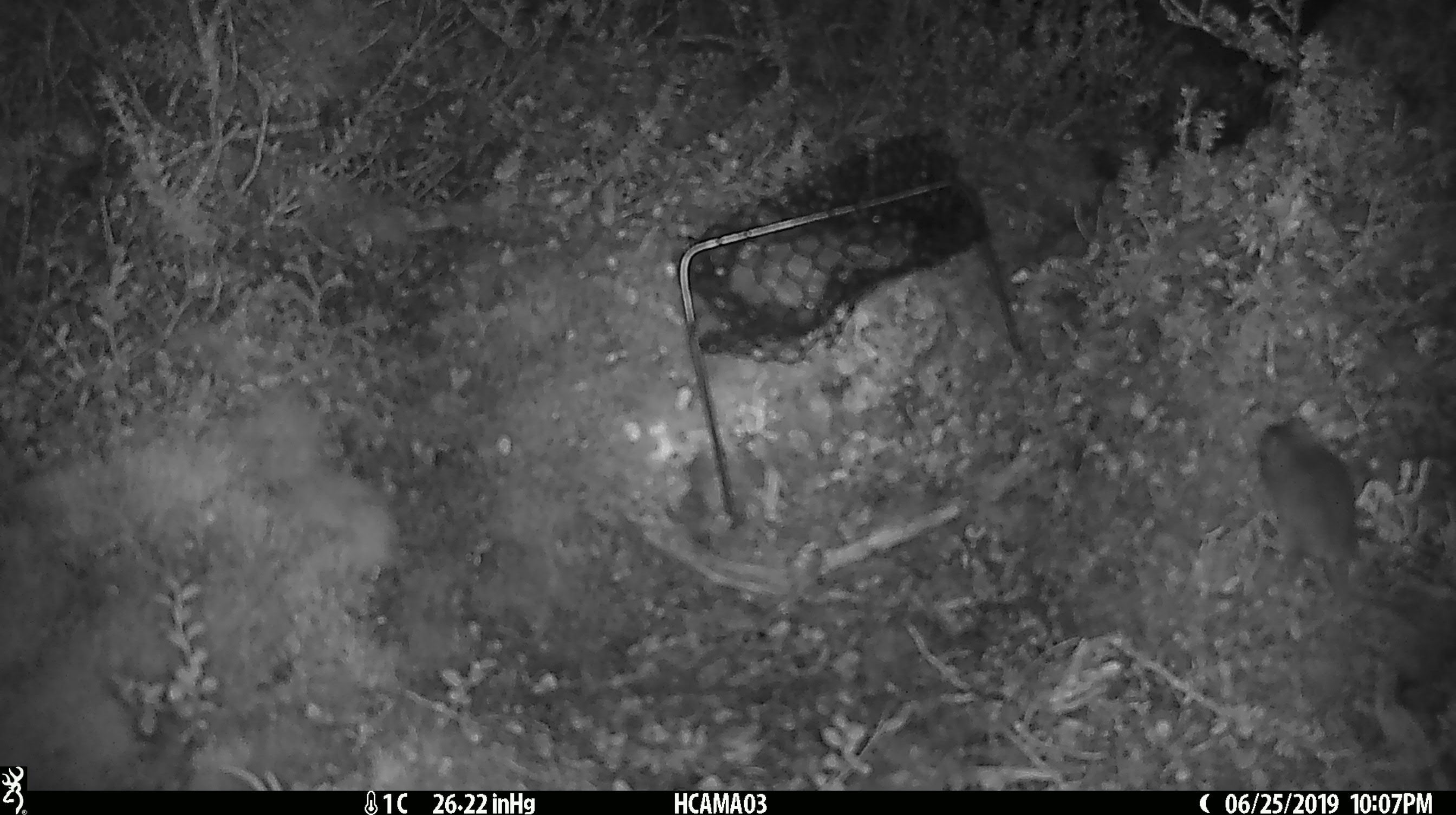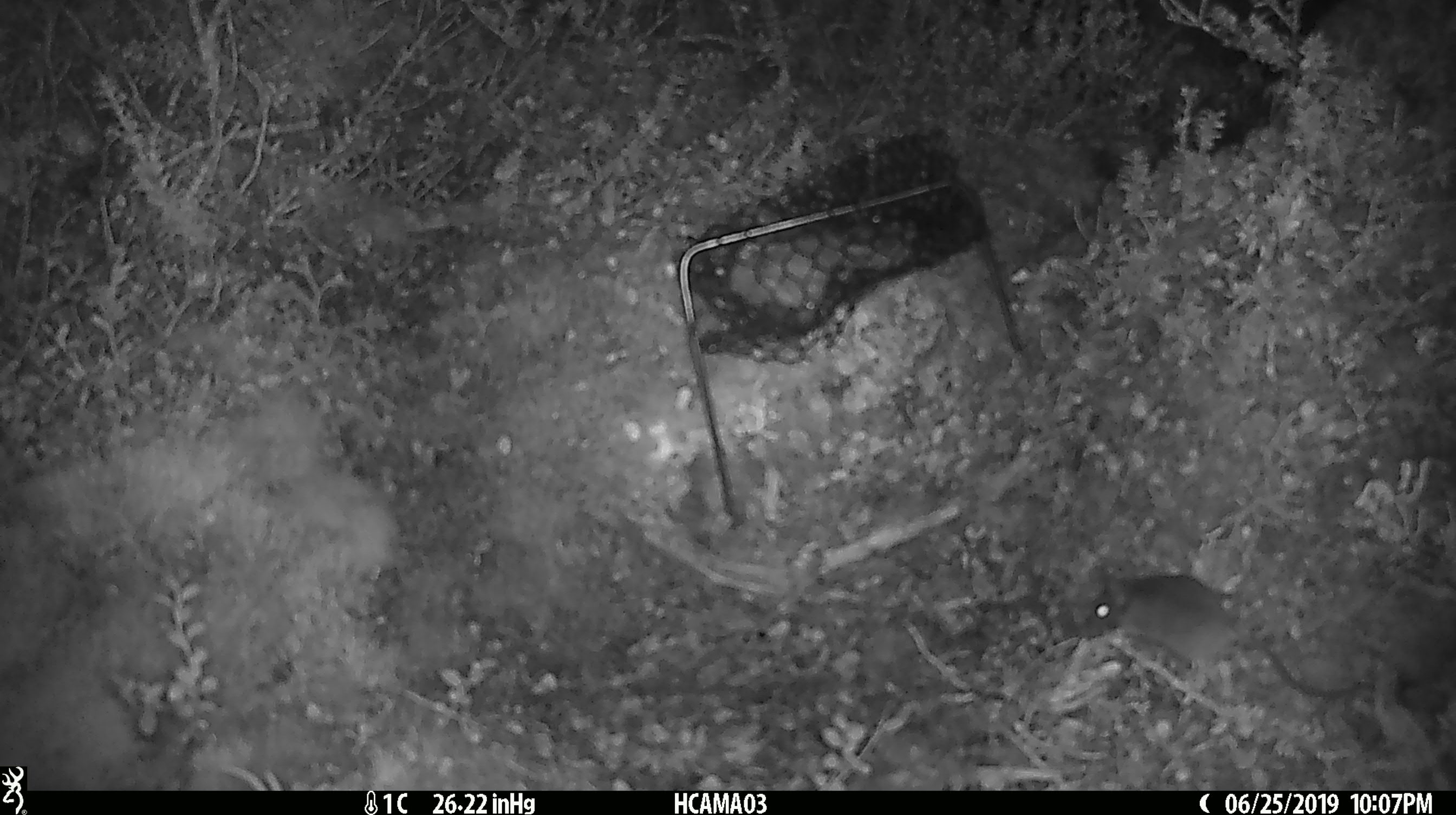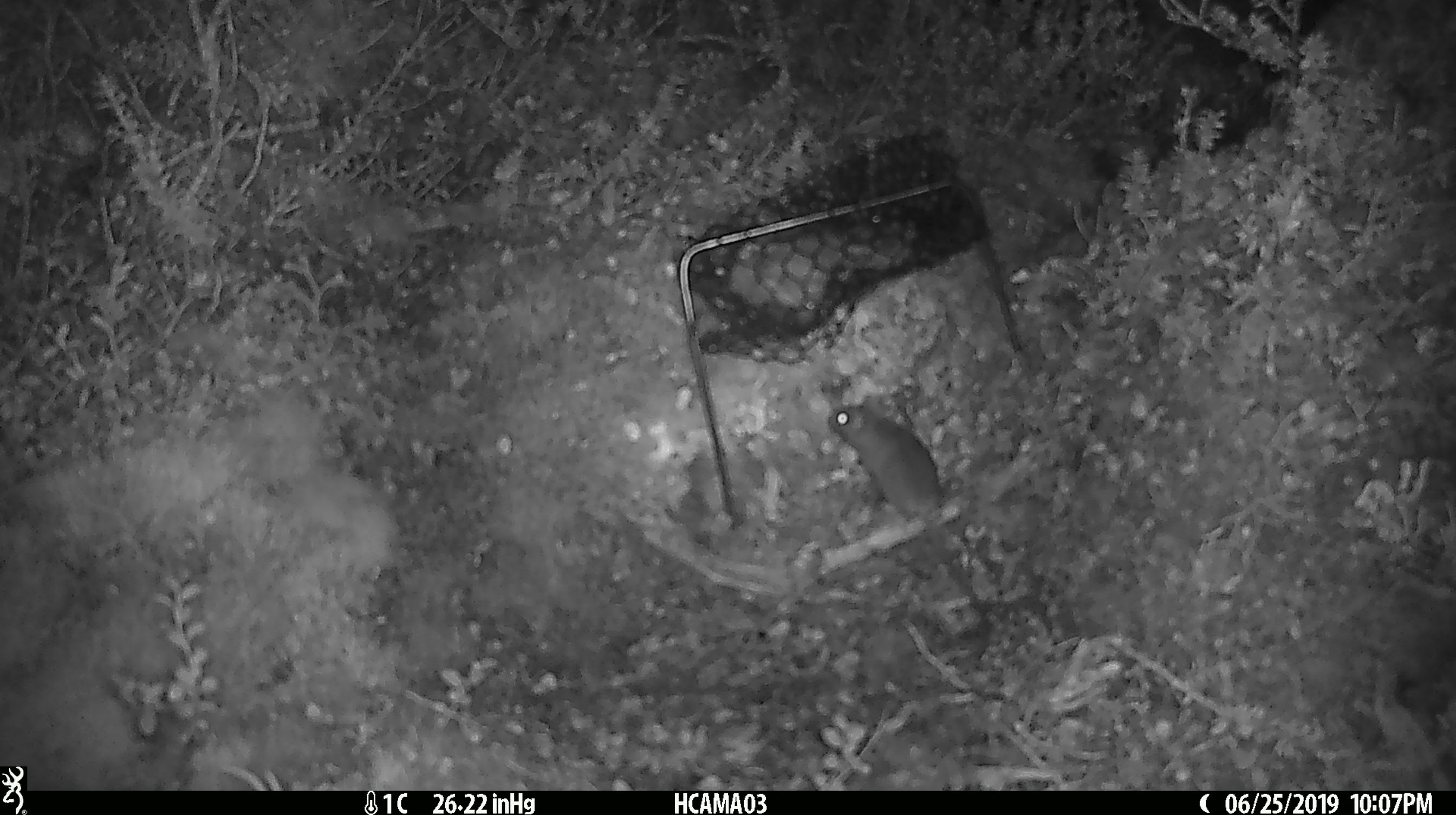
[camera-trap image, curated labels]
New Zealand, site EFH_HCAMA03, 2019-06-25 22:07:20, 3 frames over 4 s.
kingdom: Animalia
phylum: Chordata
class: Mammalia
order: Rodentia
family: Muridae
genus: Mus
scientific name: Mus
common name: mouse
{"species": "mouse (Mus)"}